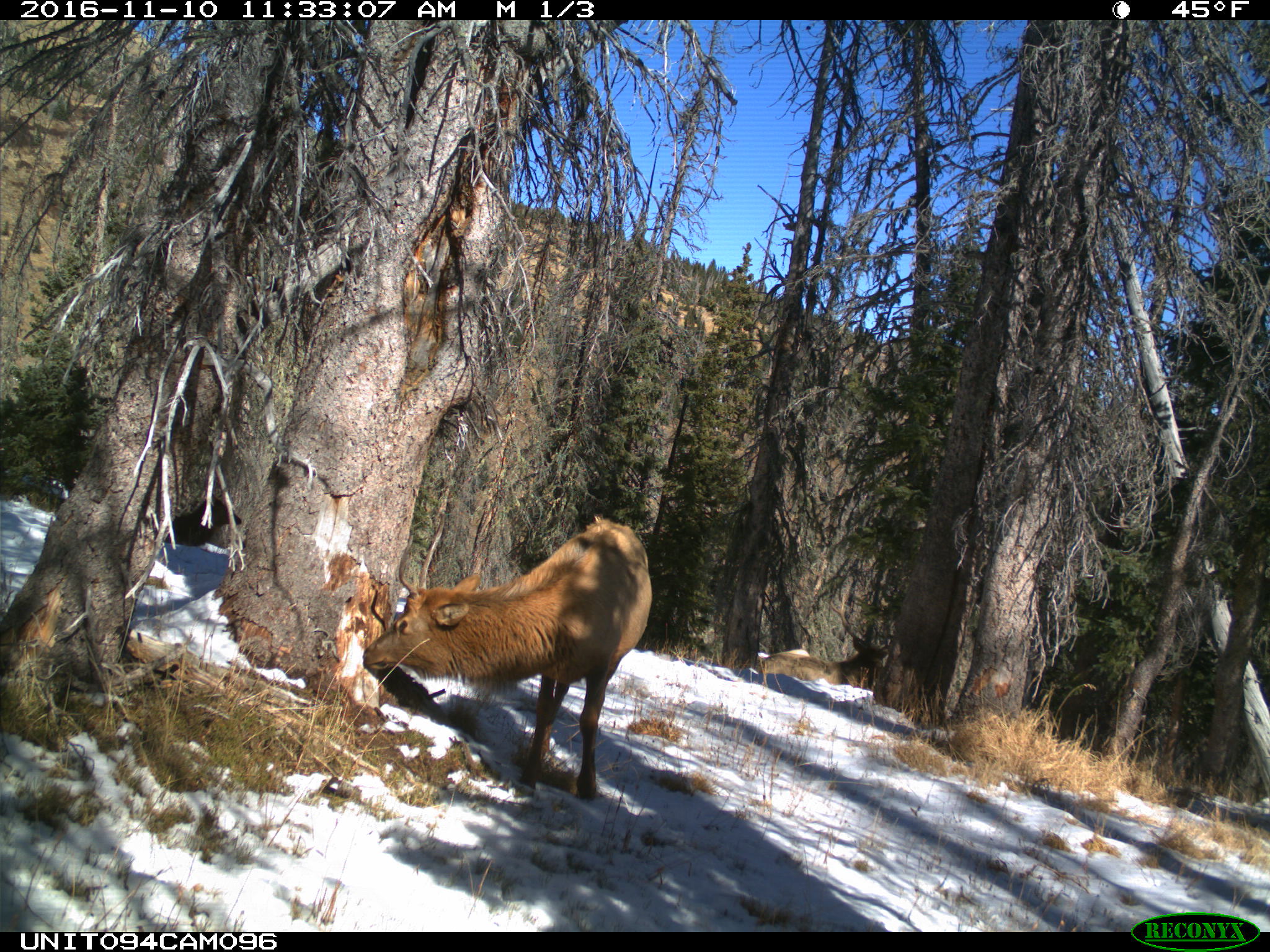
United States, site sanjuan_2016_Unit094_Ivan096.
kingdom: Animalia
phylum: Chordata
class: Mammalia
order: Artiodactyla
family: Cervidae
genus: Cervus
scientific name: Cervus elaphus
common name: red deer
Cervus elaphus (red deer).